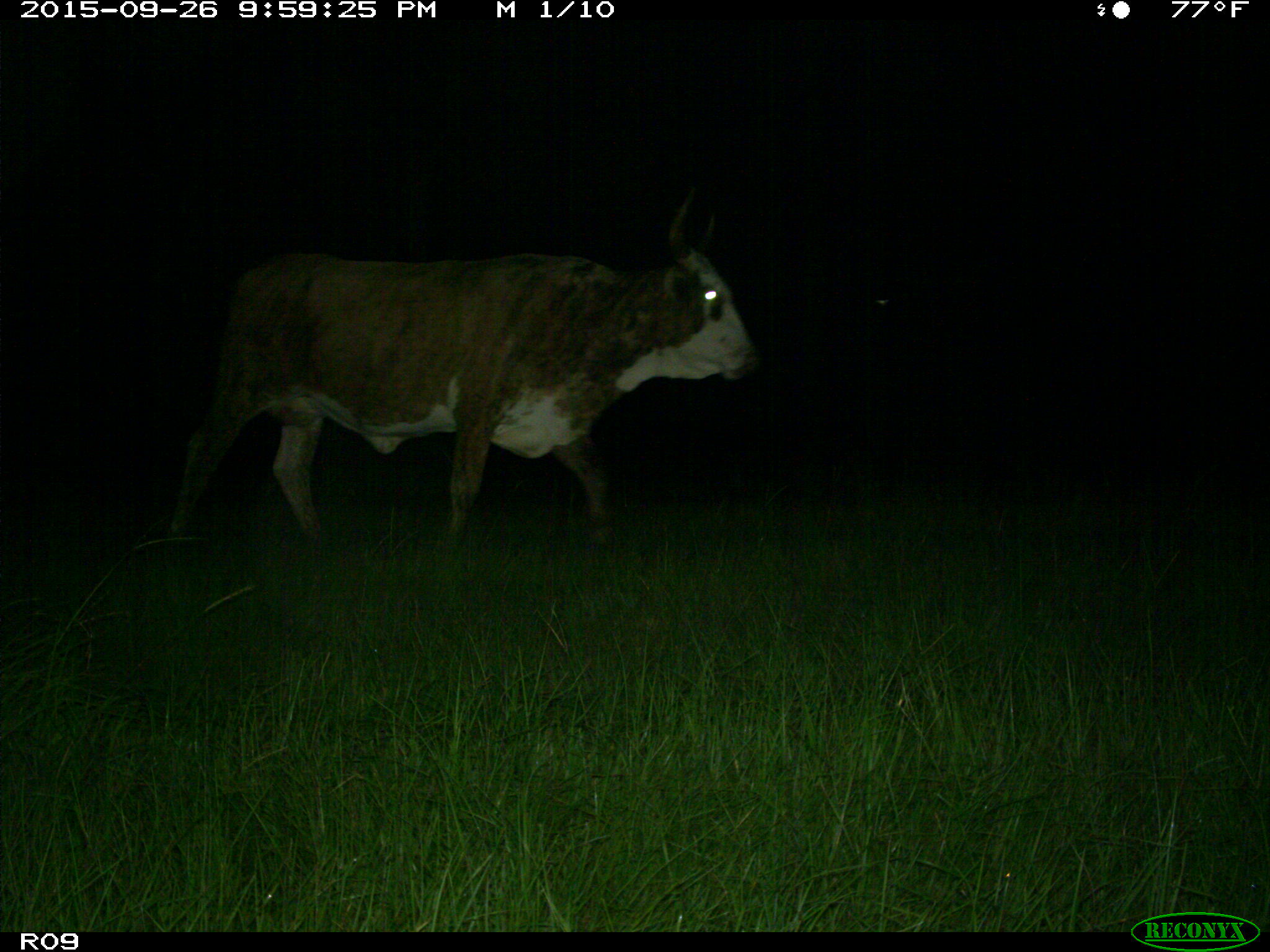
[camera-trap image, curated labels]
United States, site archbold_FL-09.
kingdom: Animalia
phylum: Chordata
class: Mammalia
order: Artiodactyla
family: Bovidae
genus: Bos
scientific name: Bos taurus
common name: domestic cow